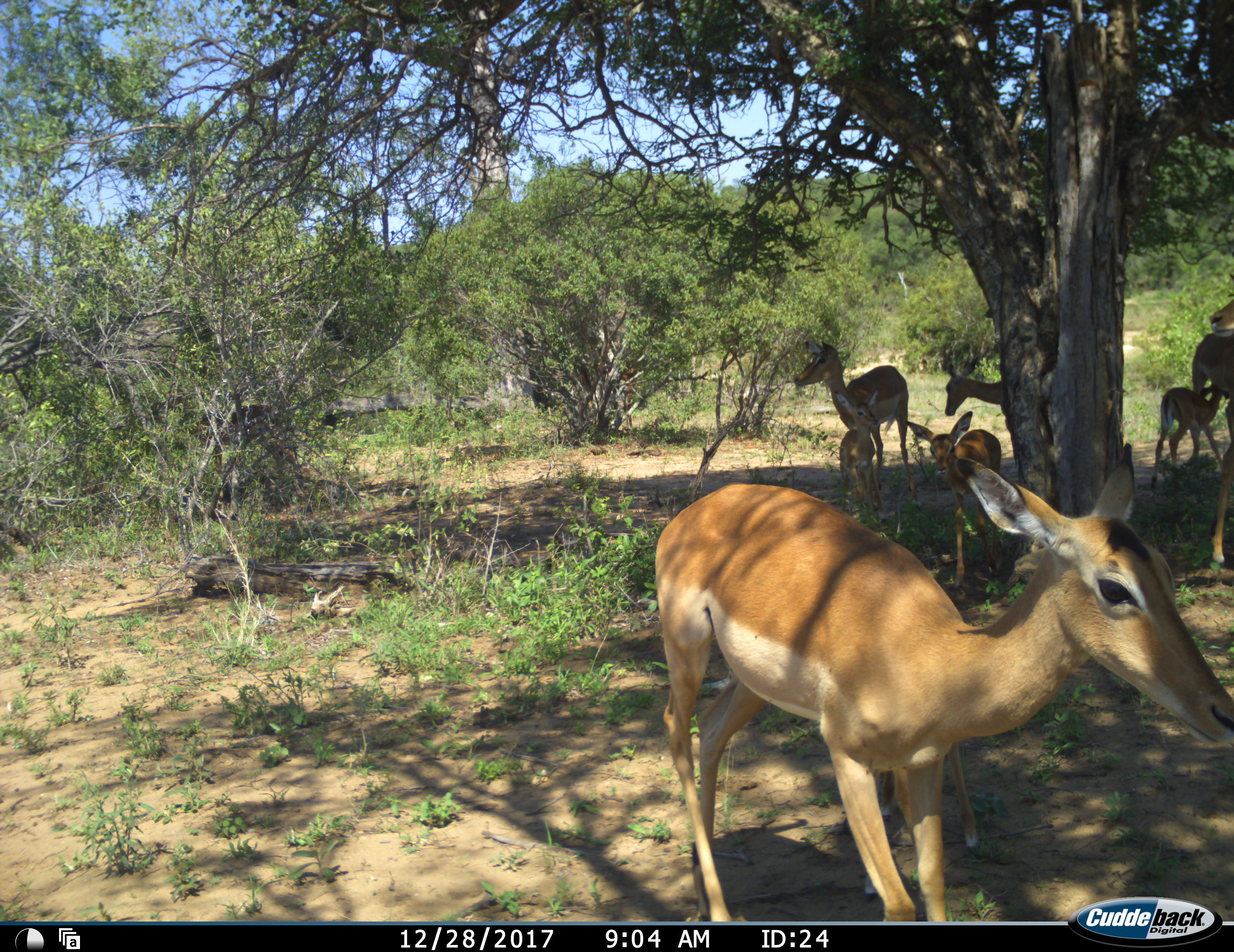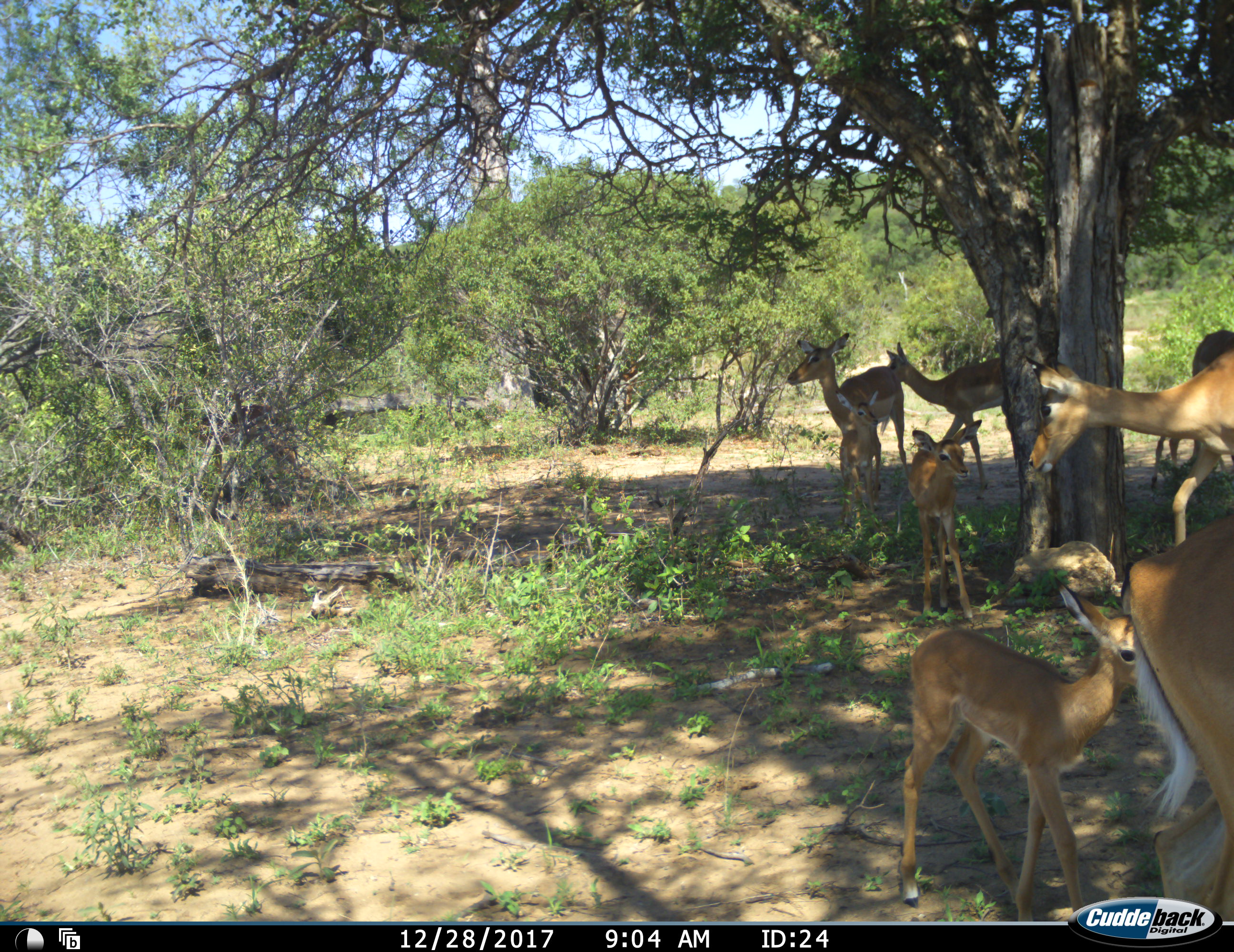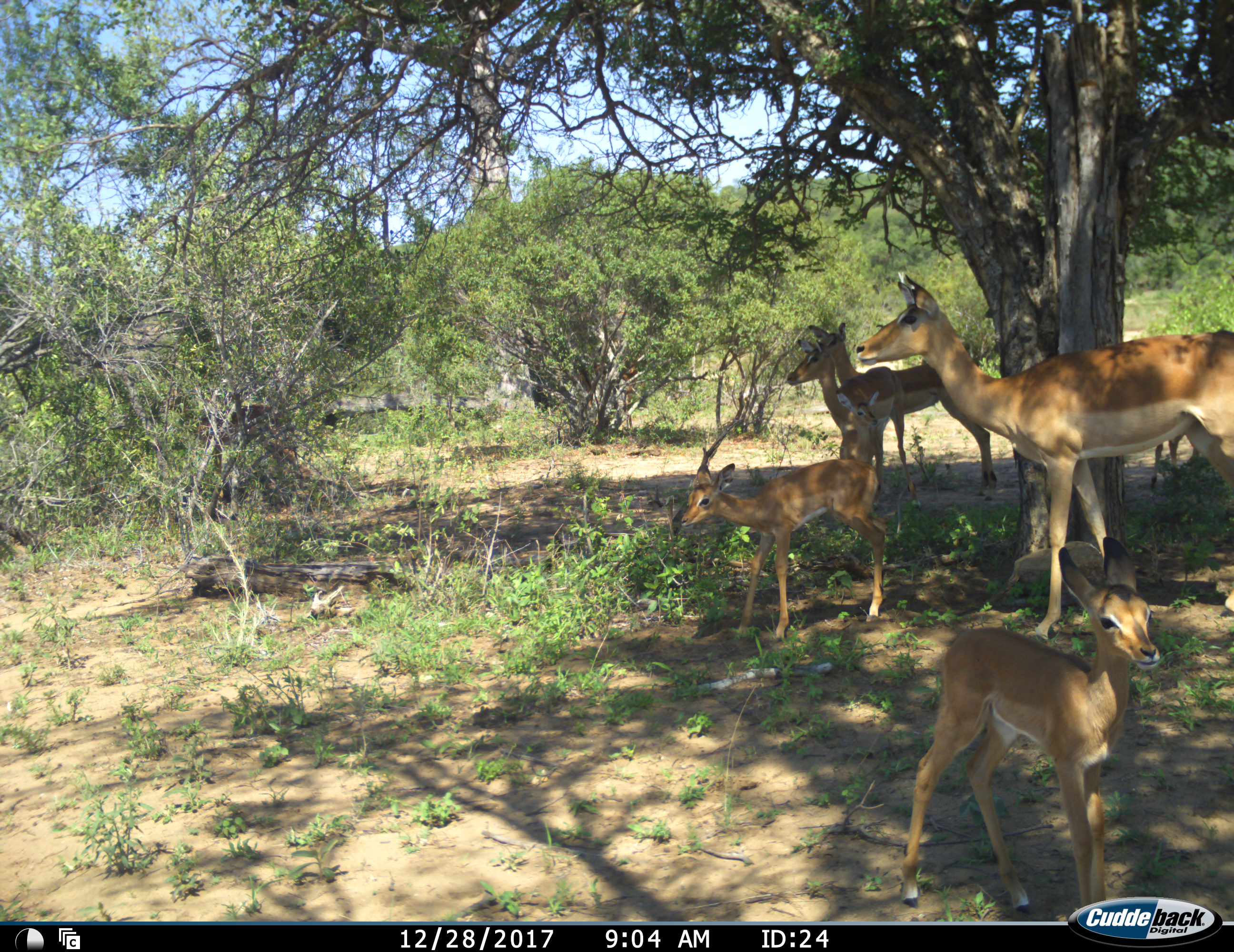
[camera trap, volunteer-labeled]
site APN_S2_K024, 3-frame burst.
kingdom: Animalia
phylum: Chordata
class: Mammalia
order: Artiodactyla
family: Bovidae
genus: Aepyceros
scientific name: Aepyceros melampus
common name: impala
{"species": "impala (Aepyceros melampus)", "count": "7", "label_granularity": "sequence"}